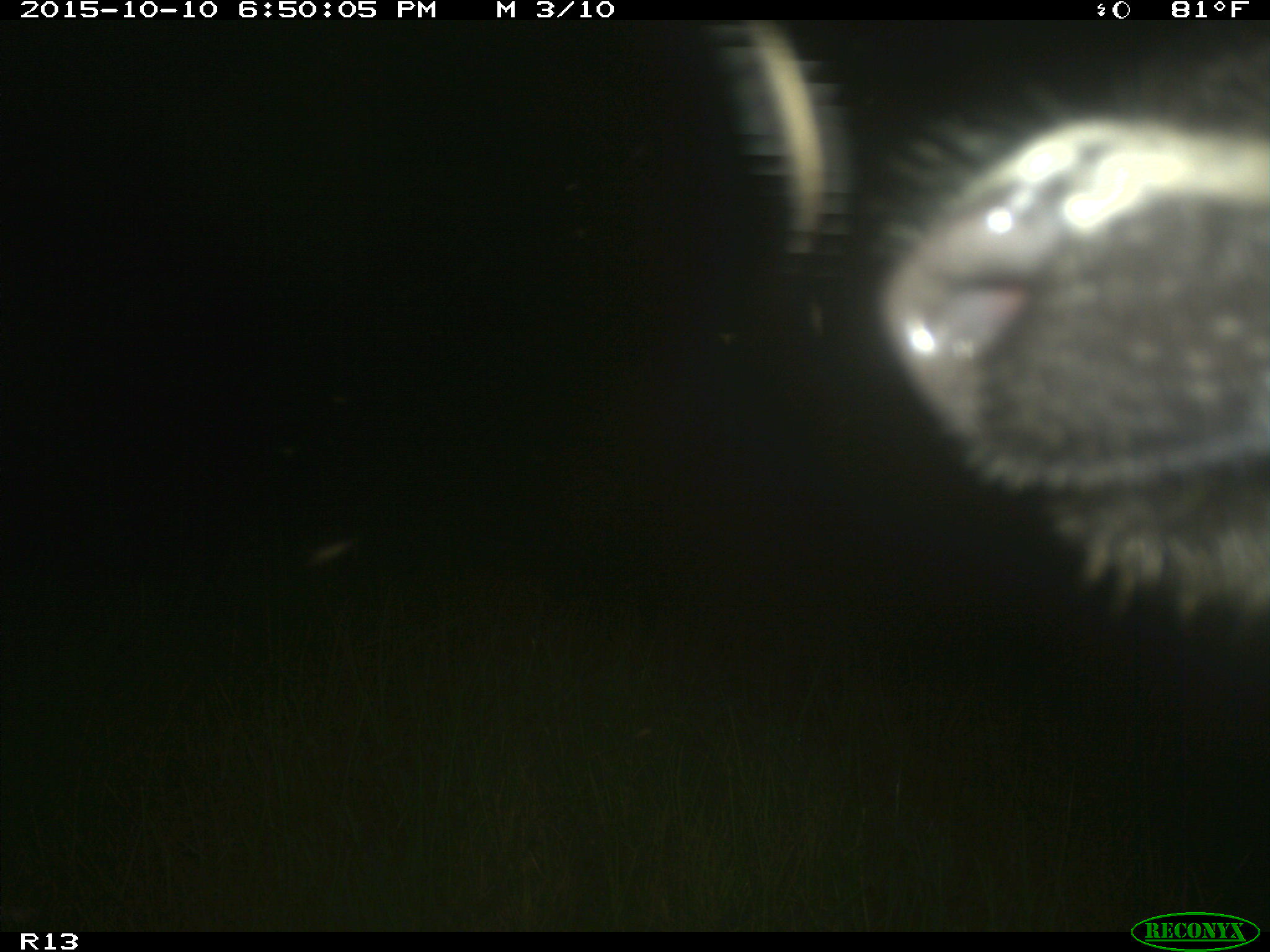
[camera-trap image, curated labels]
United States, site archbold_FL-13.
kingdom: Animalia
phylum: Chordata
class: Mammalia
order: Artiodactyla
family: Bovidae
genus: Bos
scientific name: Bos taurus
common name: domestic cow